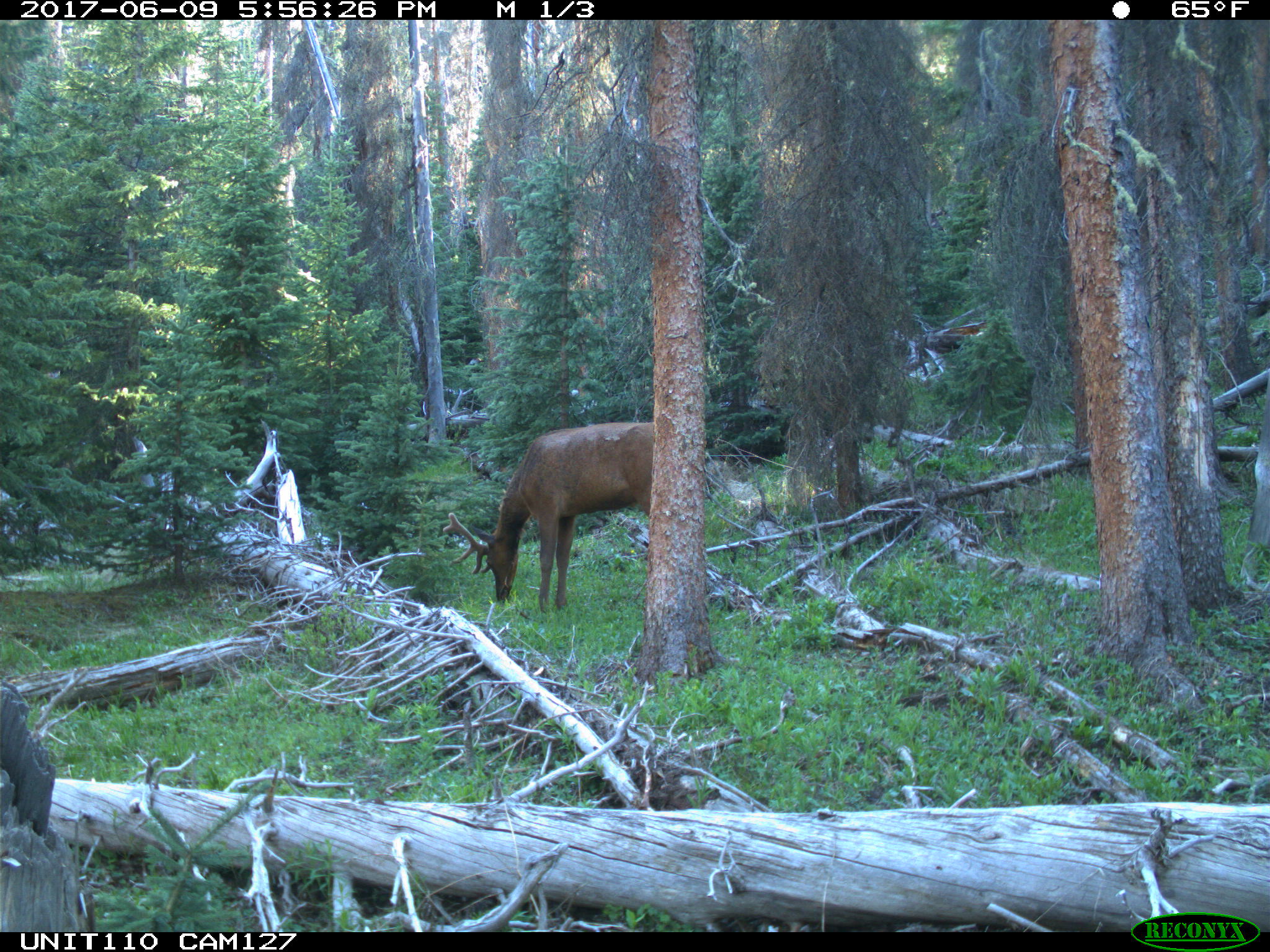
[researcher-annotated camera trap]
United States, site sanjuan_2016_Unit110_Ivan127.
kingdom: Animalia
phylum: Chordata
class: Mammalia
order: Artiodactyla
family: Cervidae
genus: Cervus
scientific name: Cervus elaphus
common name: red deer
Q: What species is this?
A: Cervus elaphus (red deer).